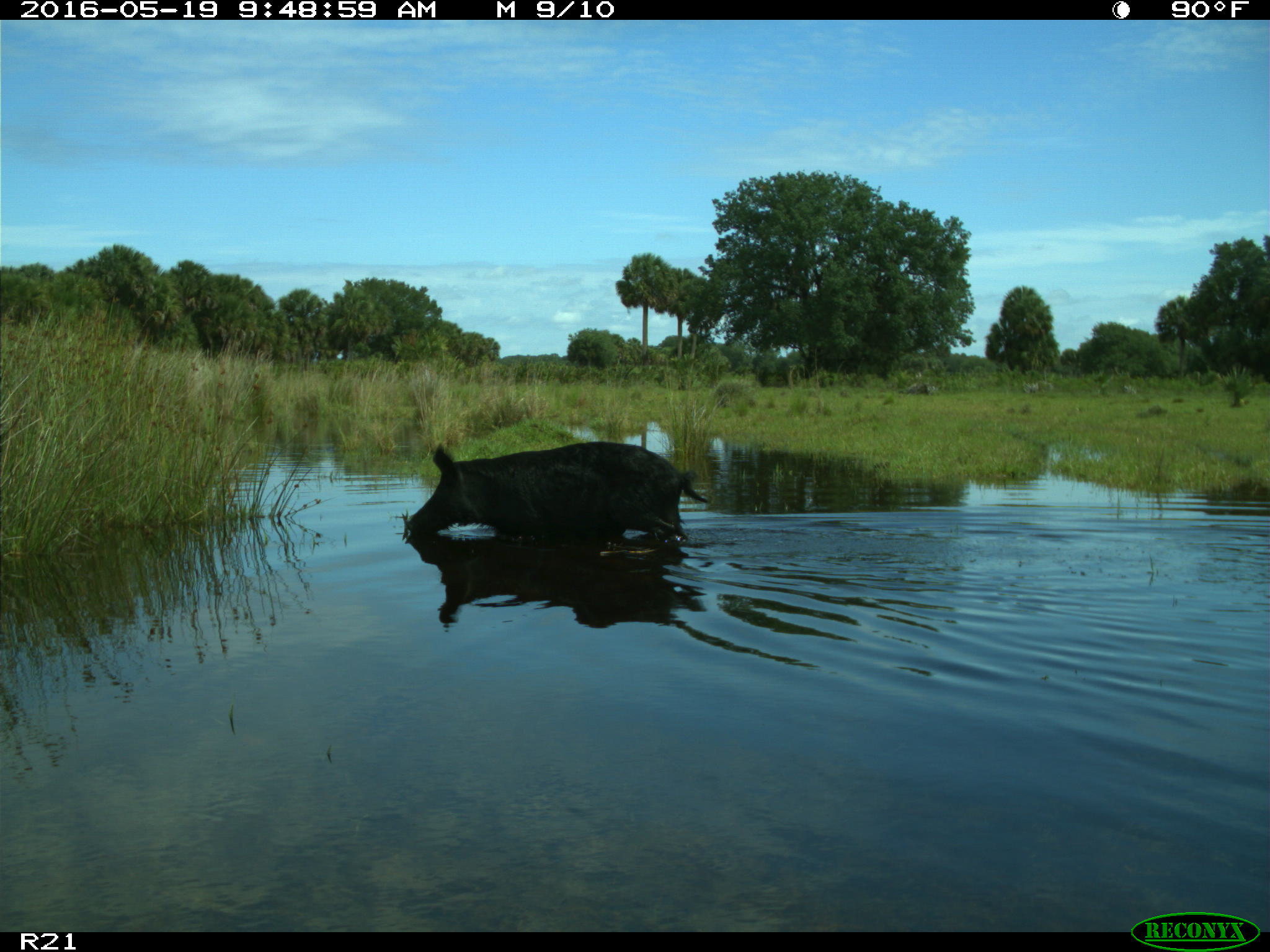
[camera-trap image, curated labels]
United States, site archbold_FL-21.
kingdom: Animalia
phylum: Chordata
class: Mammalia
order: Artiodactyla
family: Suidae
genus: Sus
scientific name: Sus scrofa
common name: wild boar